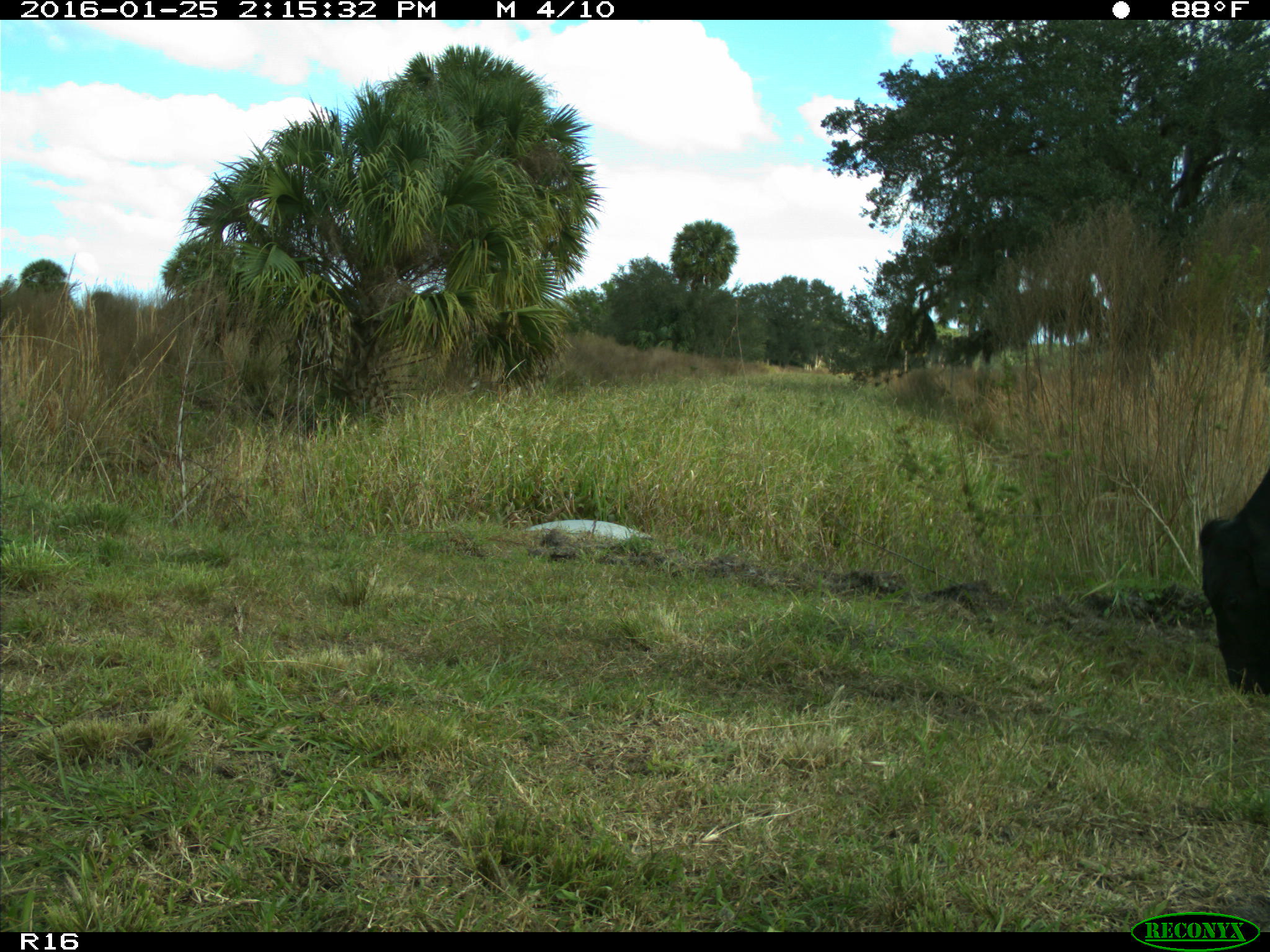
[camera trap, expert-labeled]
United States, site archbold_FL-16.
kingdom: Animalia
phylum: Chordata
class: Mammalia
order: Artiodactyla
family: Bovidae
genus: Bos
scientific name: Bos taurus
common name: domestic cow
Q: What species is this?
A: Bos taurus (domestic cow).